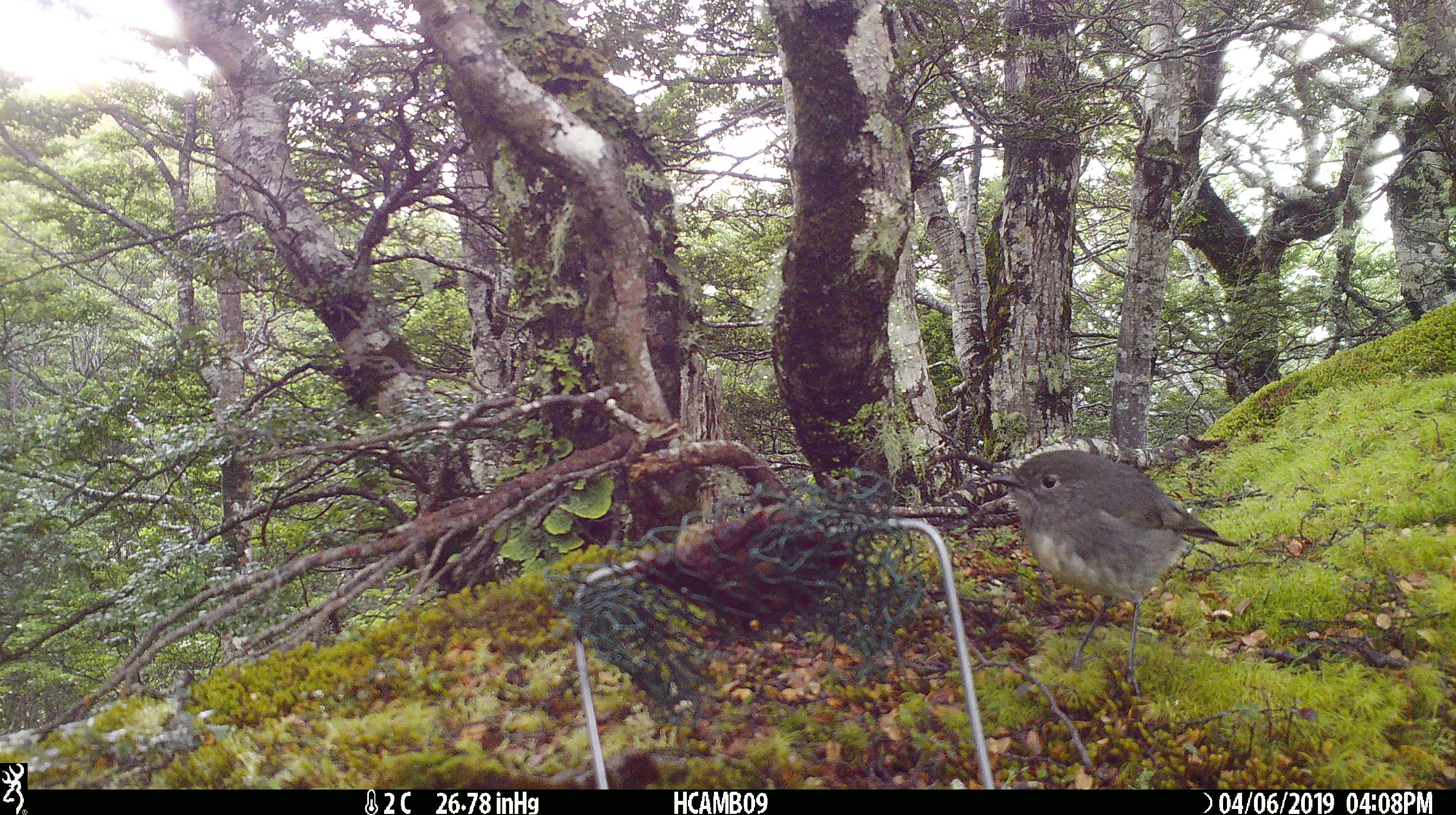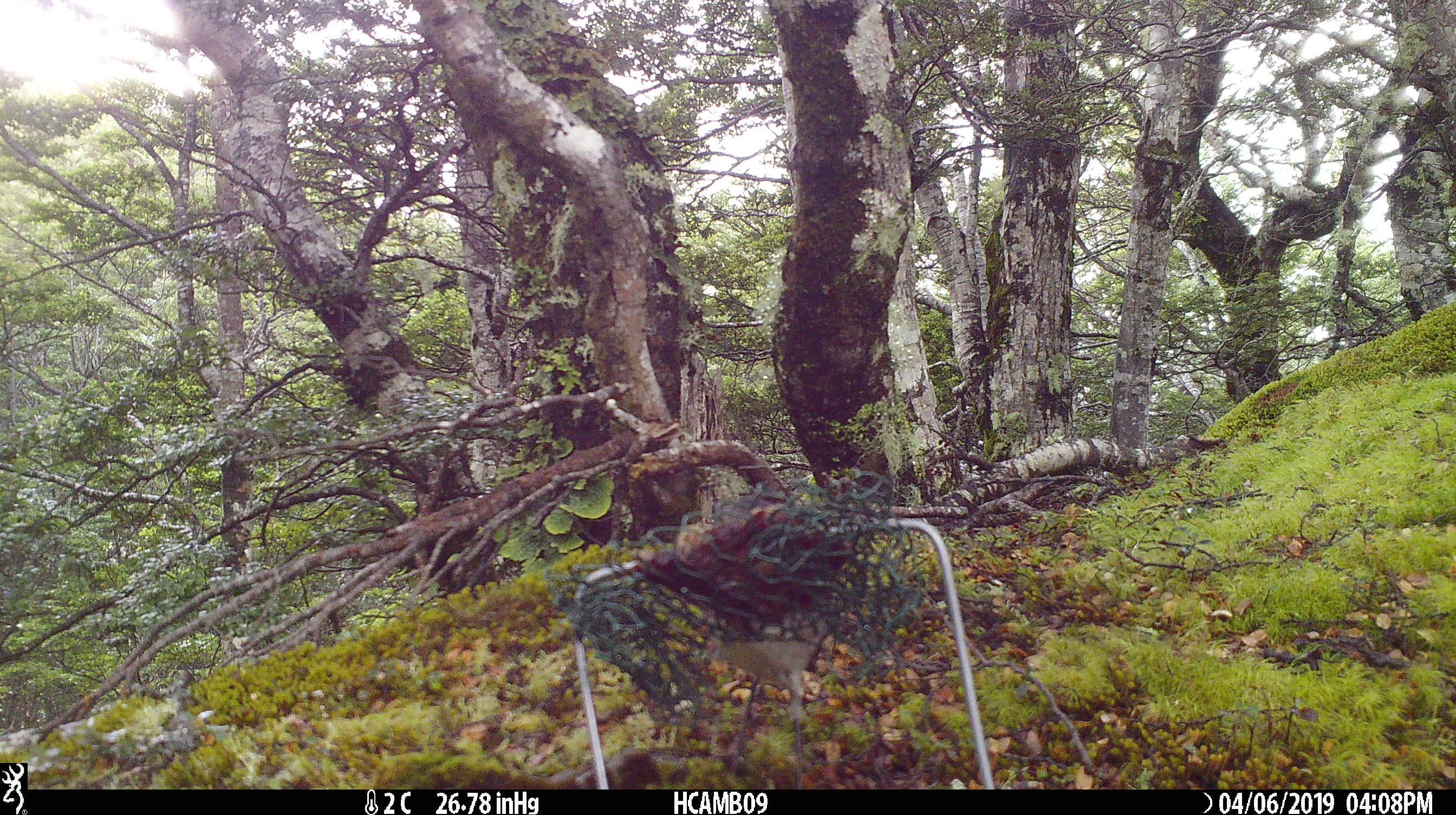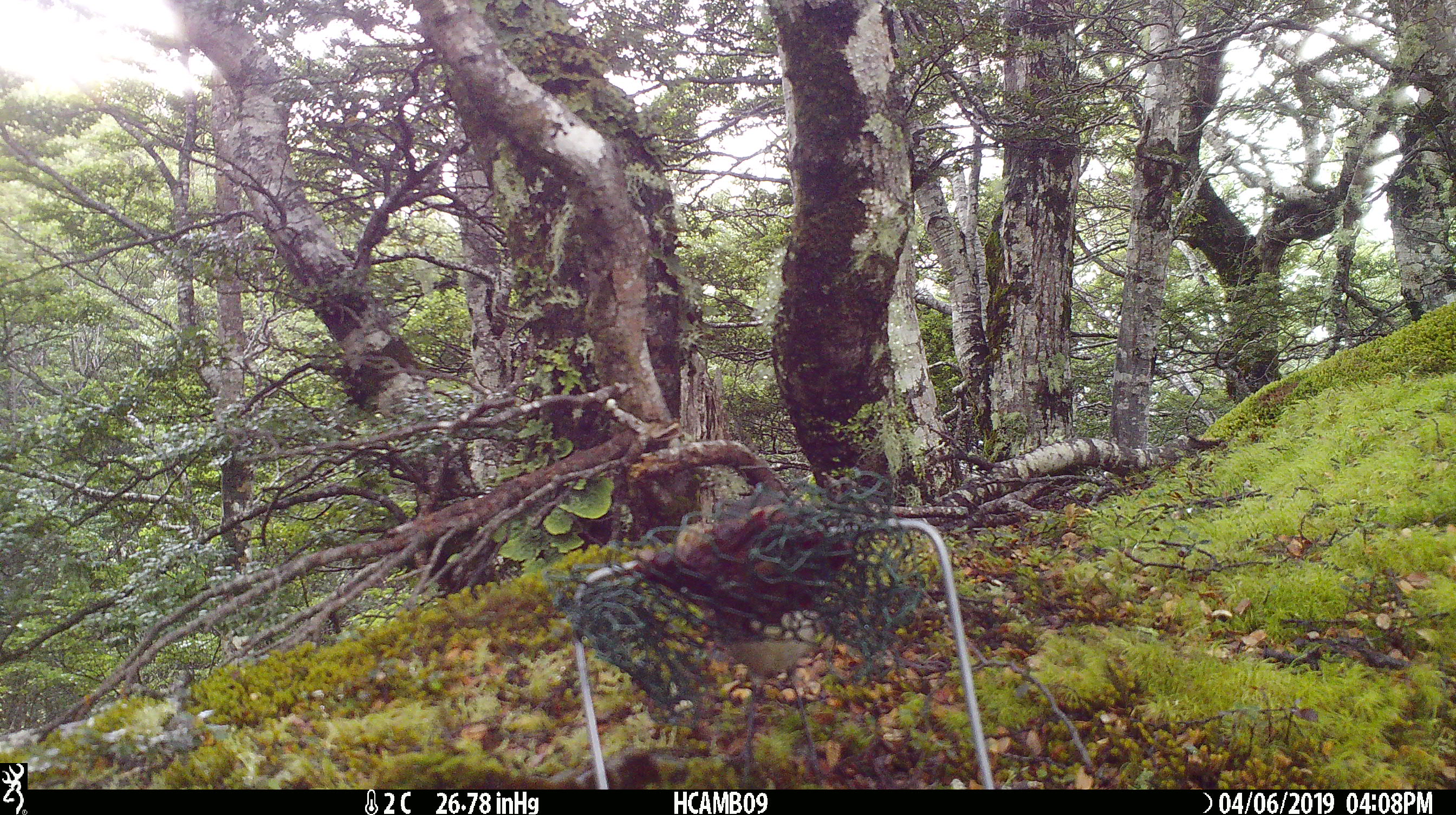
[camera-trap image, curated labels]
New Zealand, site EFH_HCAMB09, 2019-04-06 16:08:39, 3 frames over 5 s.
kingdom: Animalia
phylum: Chordata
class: Aves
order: Passeriformes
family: Petroicidae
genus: Petroica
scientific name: Petroica australis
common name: new zealand robin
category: robin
Robin (new zealand robin) (Petroica australis).